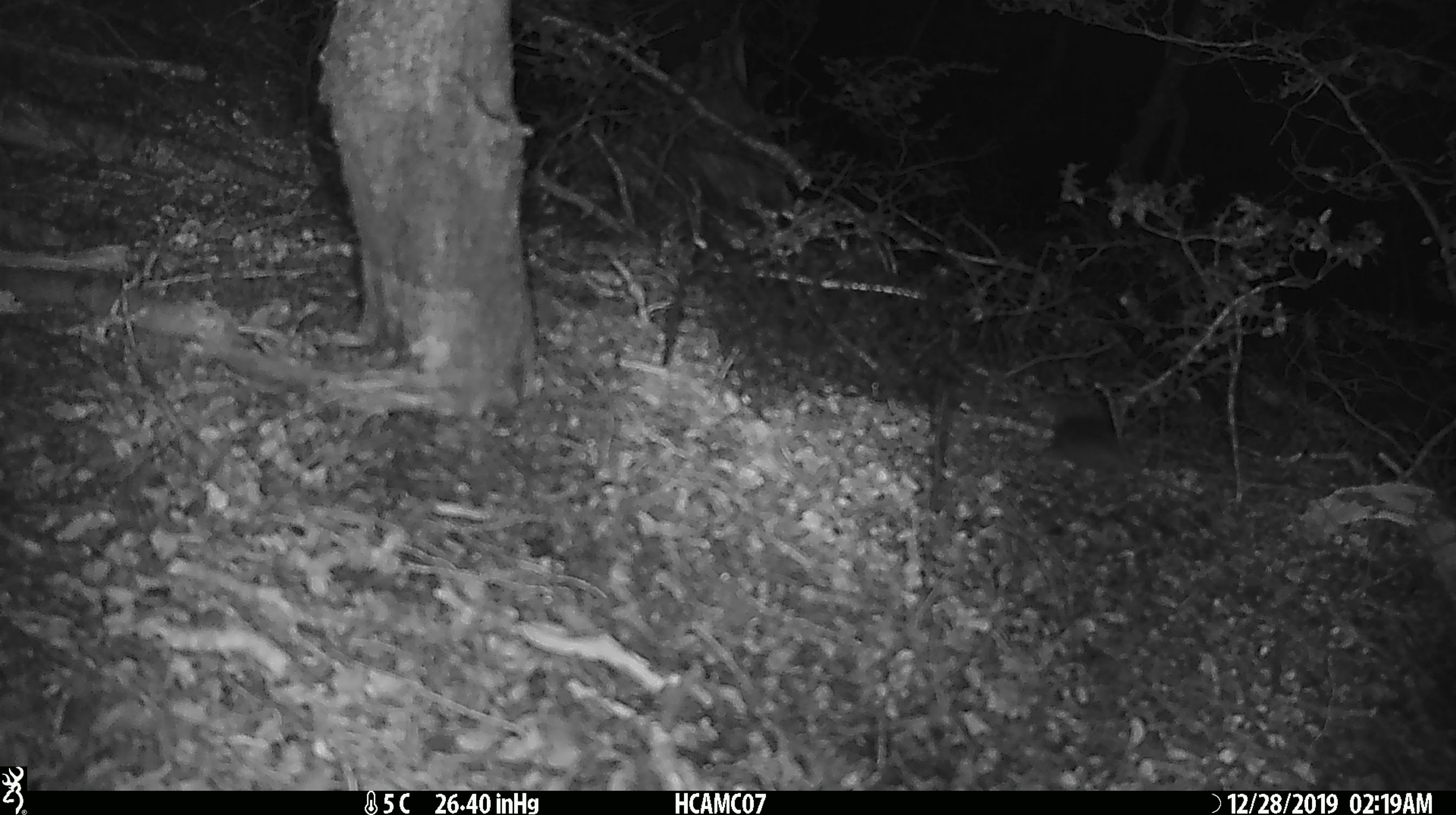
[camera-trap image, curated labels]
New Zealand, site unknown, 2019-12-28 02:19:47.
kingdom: Animalia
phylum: Chordata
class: Mammalia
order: Rodentia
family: Muridae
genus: Mus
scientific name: Mus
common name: mouse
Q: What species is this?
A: Mouse (Mus).